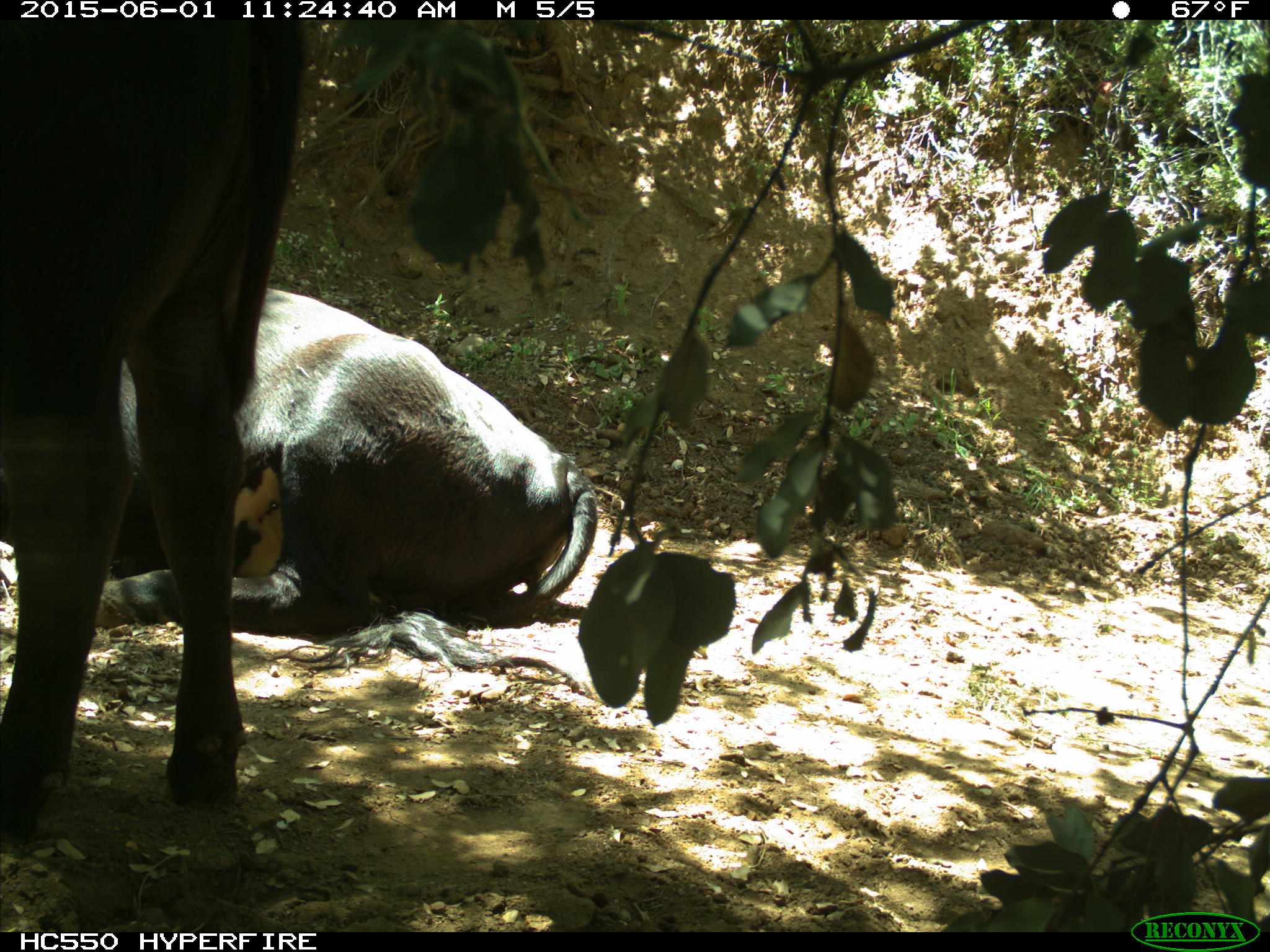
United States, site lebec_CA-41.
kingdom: Animalia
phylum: Chordata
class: Mammalia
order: Artiodactyla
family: Bovidae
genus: Bos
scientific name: Bos taurus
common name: domestic cow